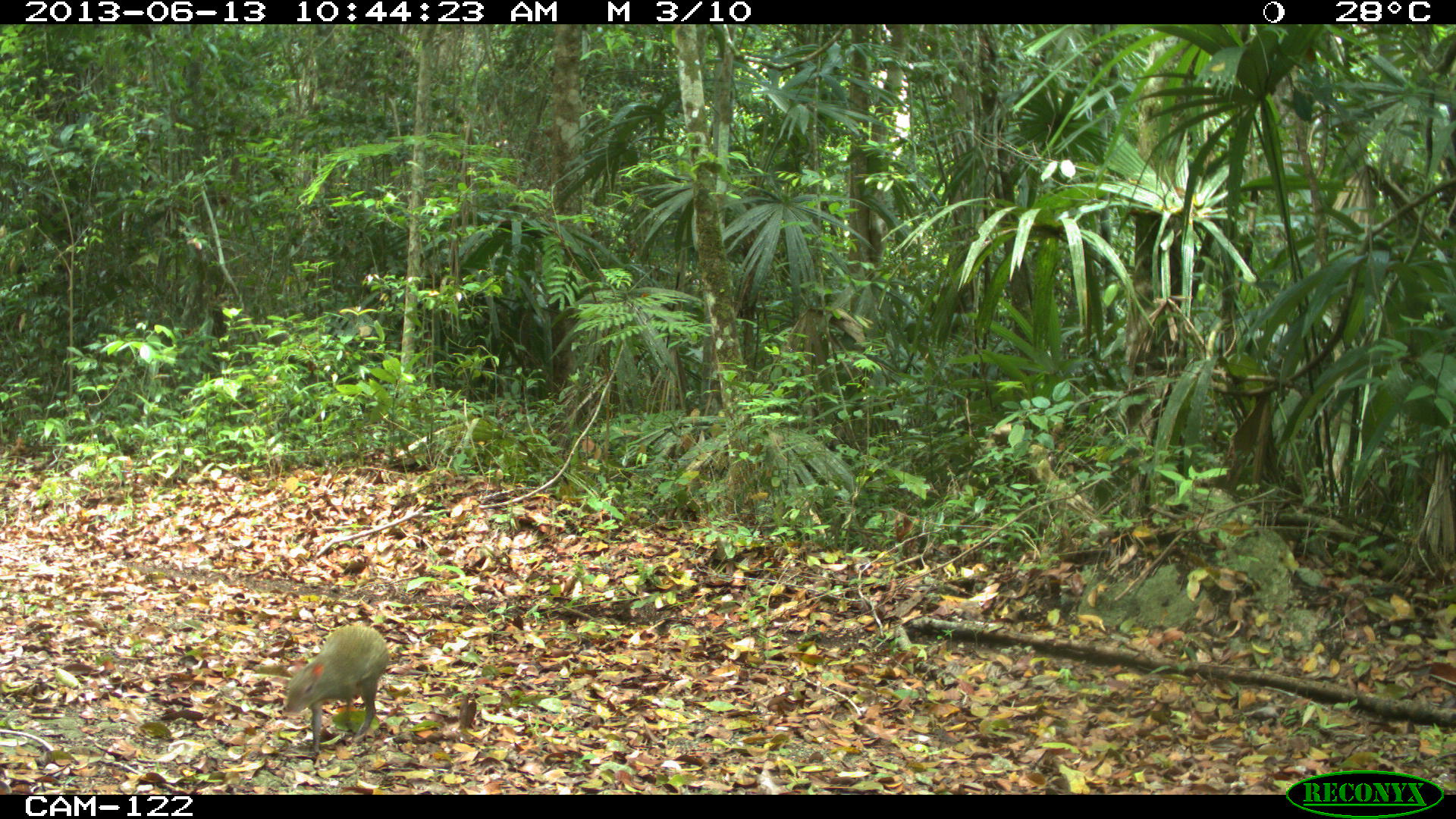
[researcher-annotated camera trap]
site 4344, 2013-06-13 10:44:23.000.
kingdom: Animalia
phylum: Chordata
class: Mammalia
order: Rodentia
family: Dasyproctidae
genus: Dasyprocta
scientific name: Dasyprocta punctata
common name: central american agouti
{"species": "Dasyprocta punctata (central american agouti)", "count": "2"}